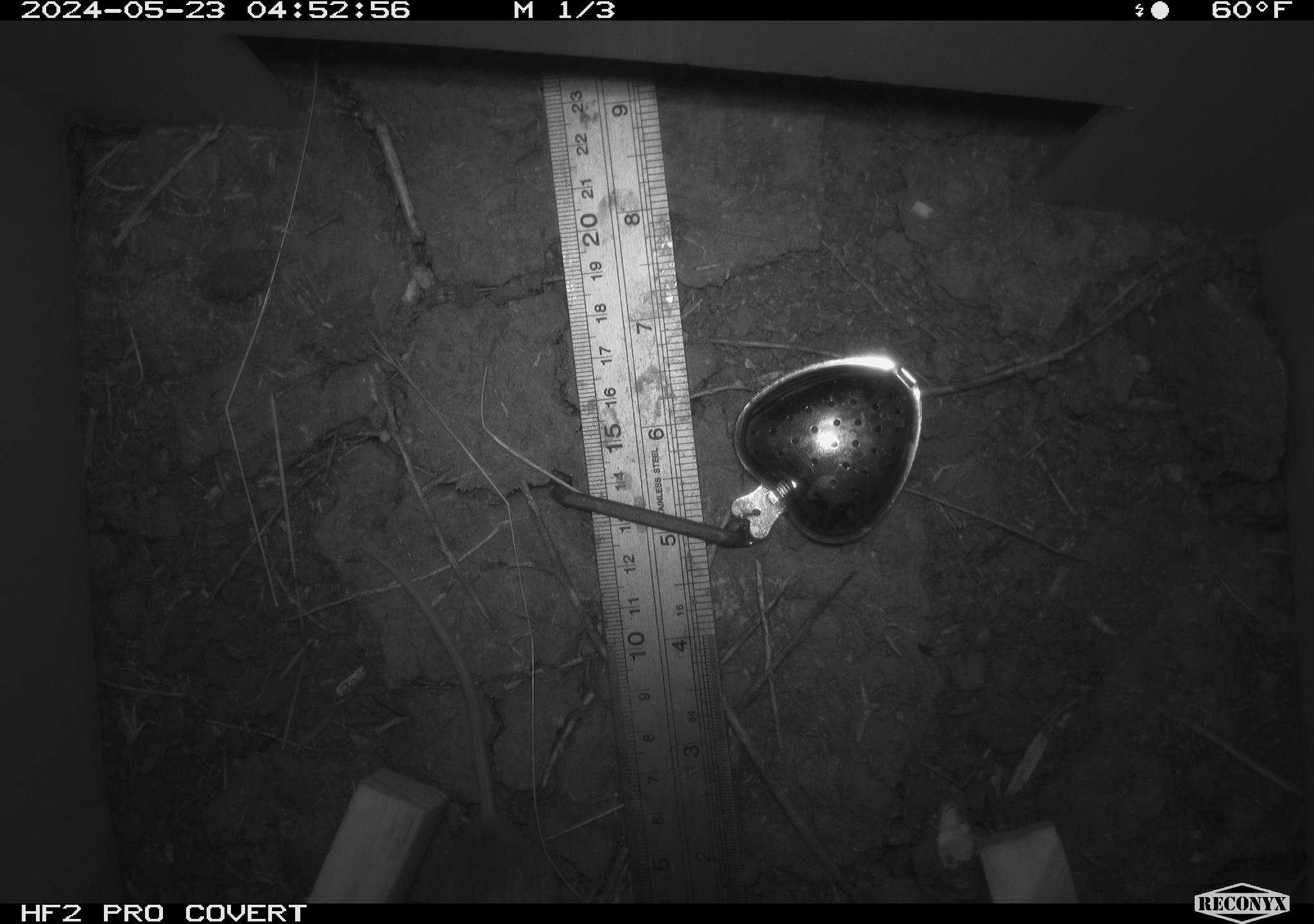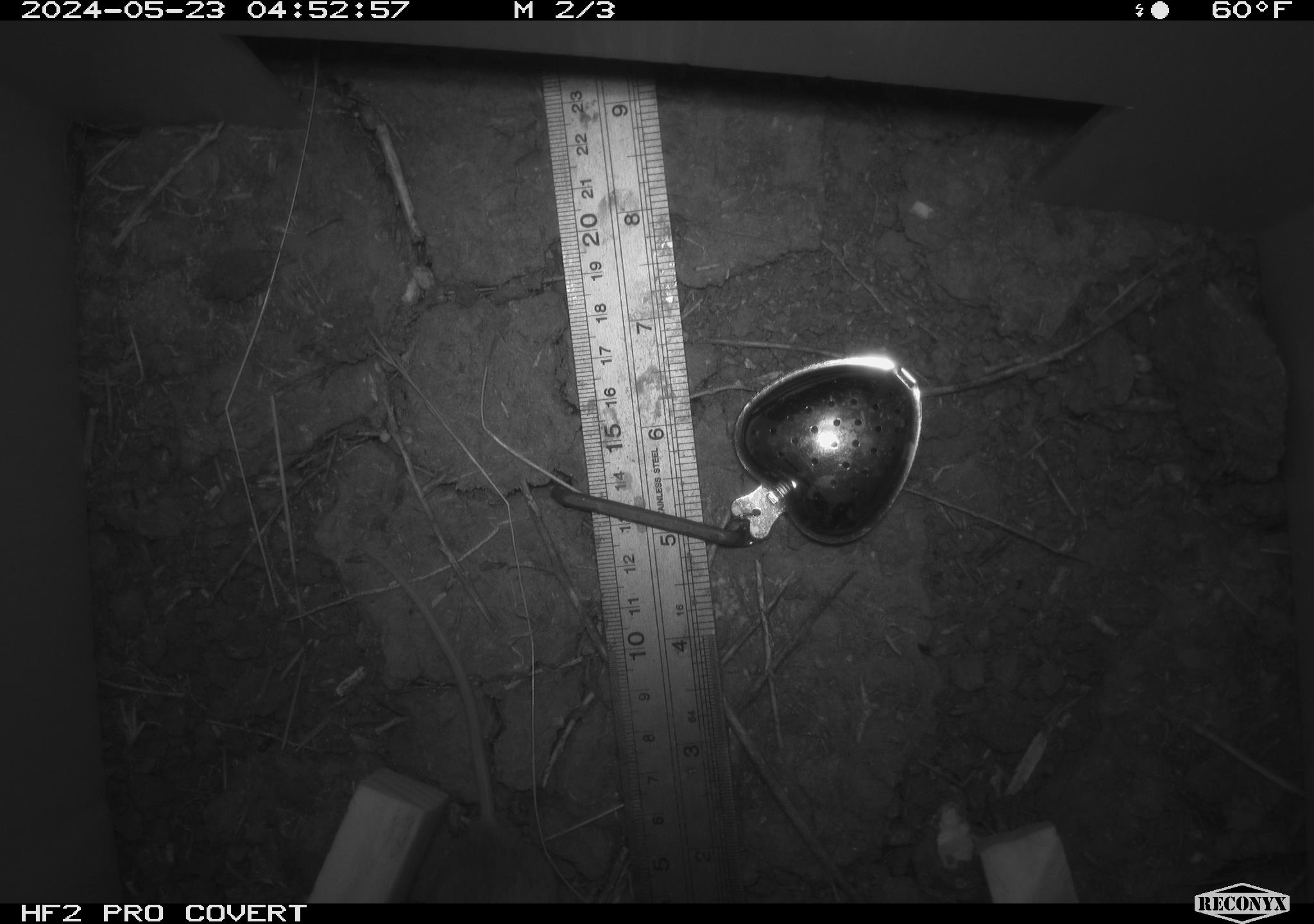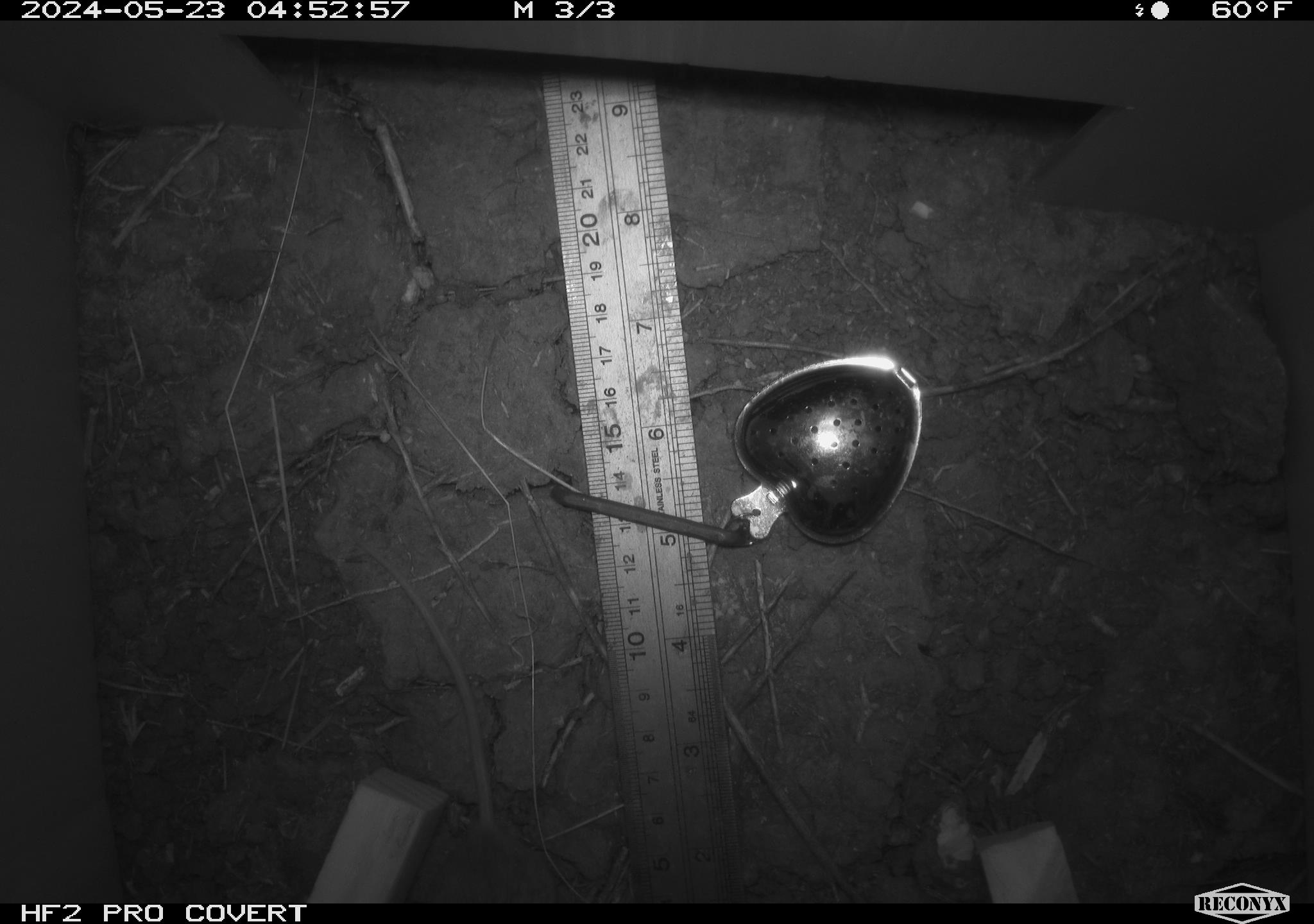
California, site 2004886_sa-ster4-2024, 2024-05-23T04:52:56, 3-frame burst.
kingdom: Animalia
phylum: Chordata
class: Mammalia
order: Rodentia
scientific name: Rodentia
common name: mouse species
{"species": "mouse species (Rodentia)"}